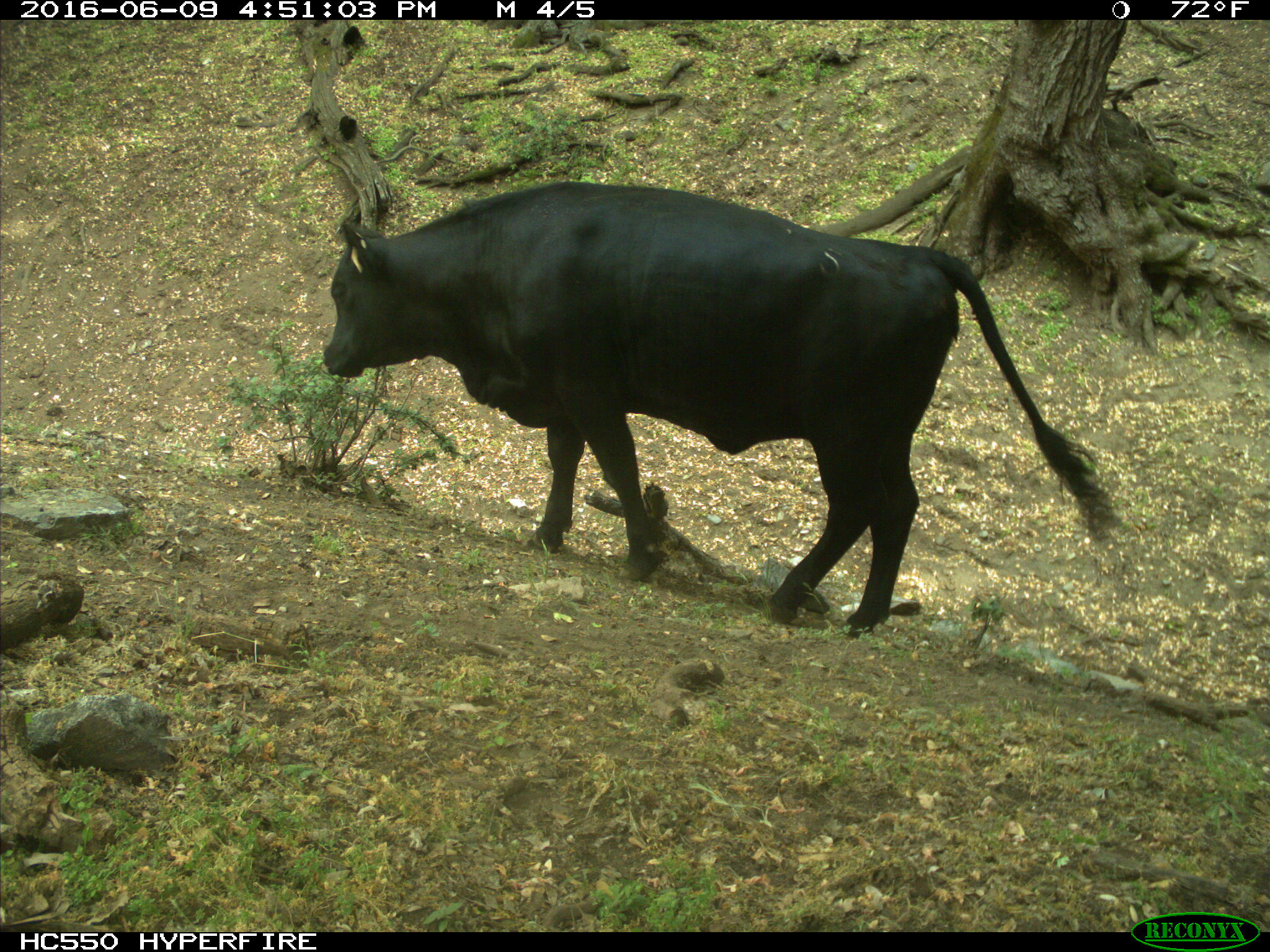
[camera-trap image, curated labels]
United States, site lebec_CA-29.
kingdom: Animalia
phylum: Chordata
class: Mammalia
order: Artiodactyla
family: Bovidae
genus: Bos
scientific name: Bos taurus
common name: domestic cow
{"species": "Bos taurus (domestic cow)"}